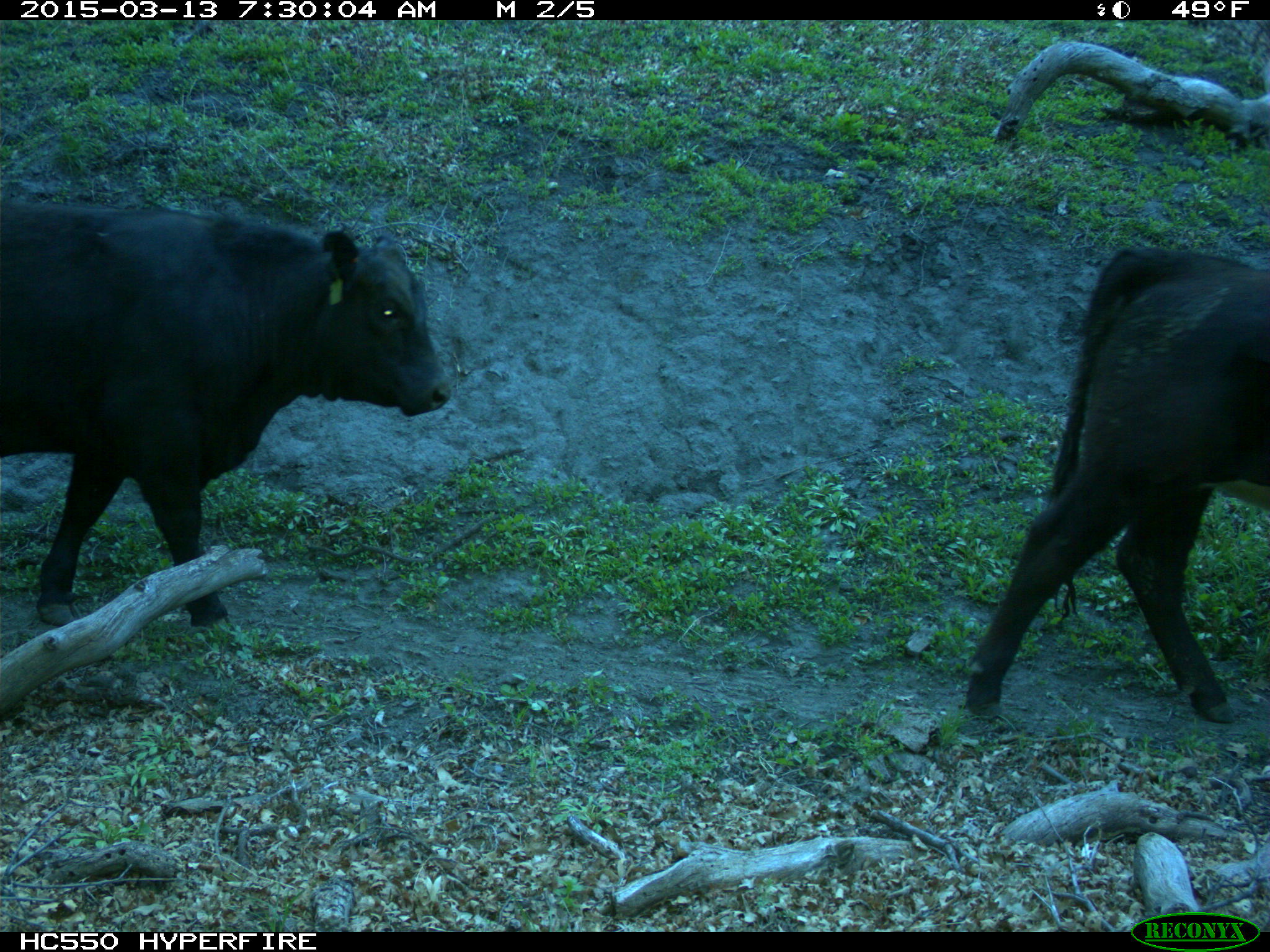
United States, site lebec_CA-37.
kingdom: Animalia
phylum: Chordata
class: Mammalia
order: Artiodactyla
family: Bovidae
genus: Bos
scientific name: Bos taurus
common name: domestic cow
Bos taurus (domestic cow).